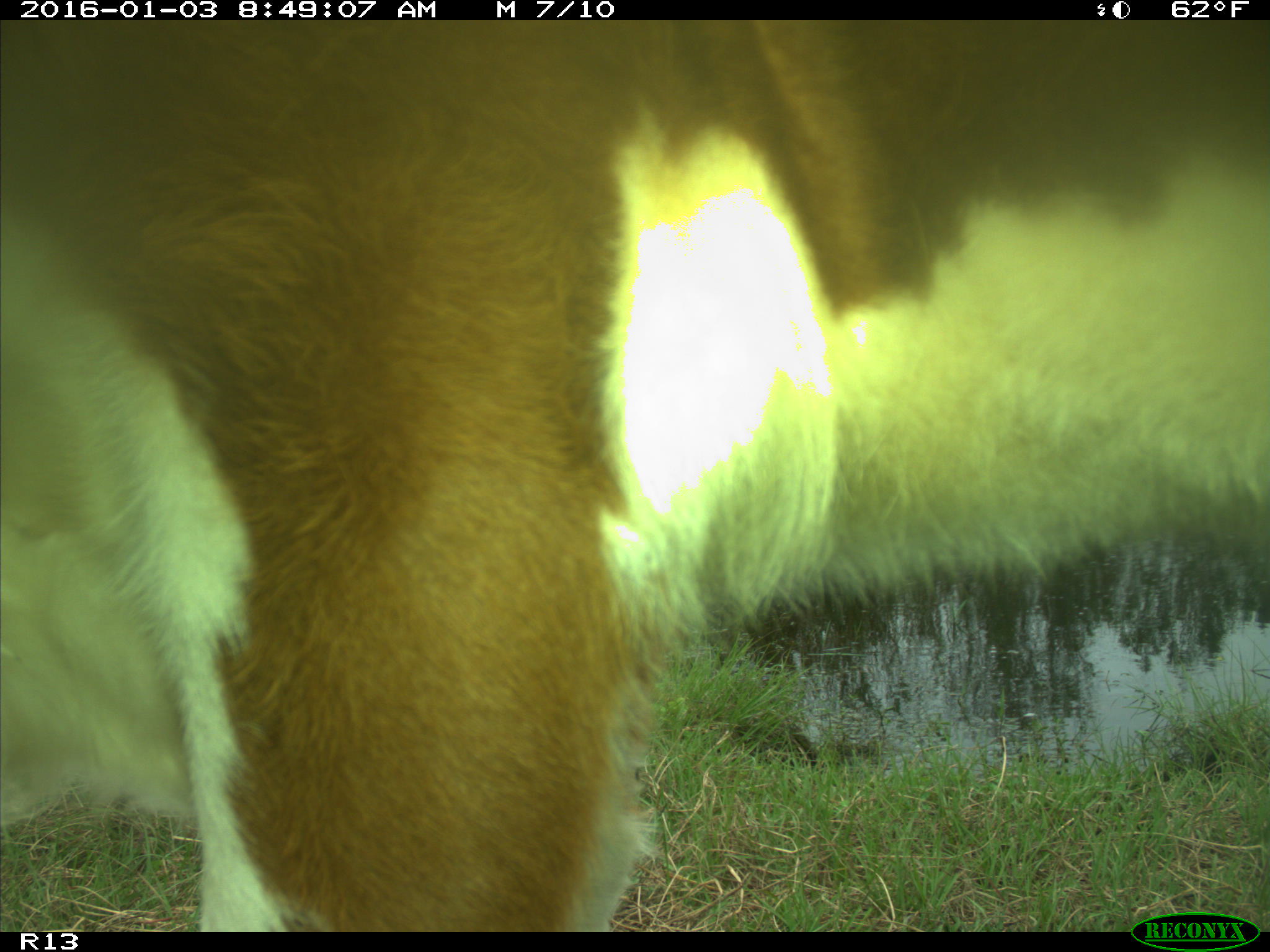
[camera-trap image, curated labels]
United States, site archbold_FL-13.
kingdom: Animalia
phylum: Chordata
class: Mammalia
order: Artiodactyla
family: Bovidae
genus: Bos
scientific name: Bos taurus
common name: domestic cow